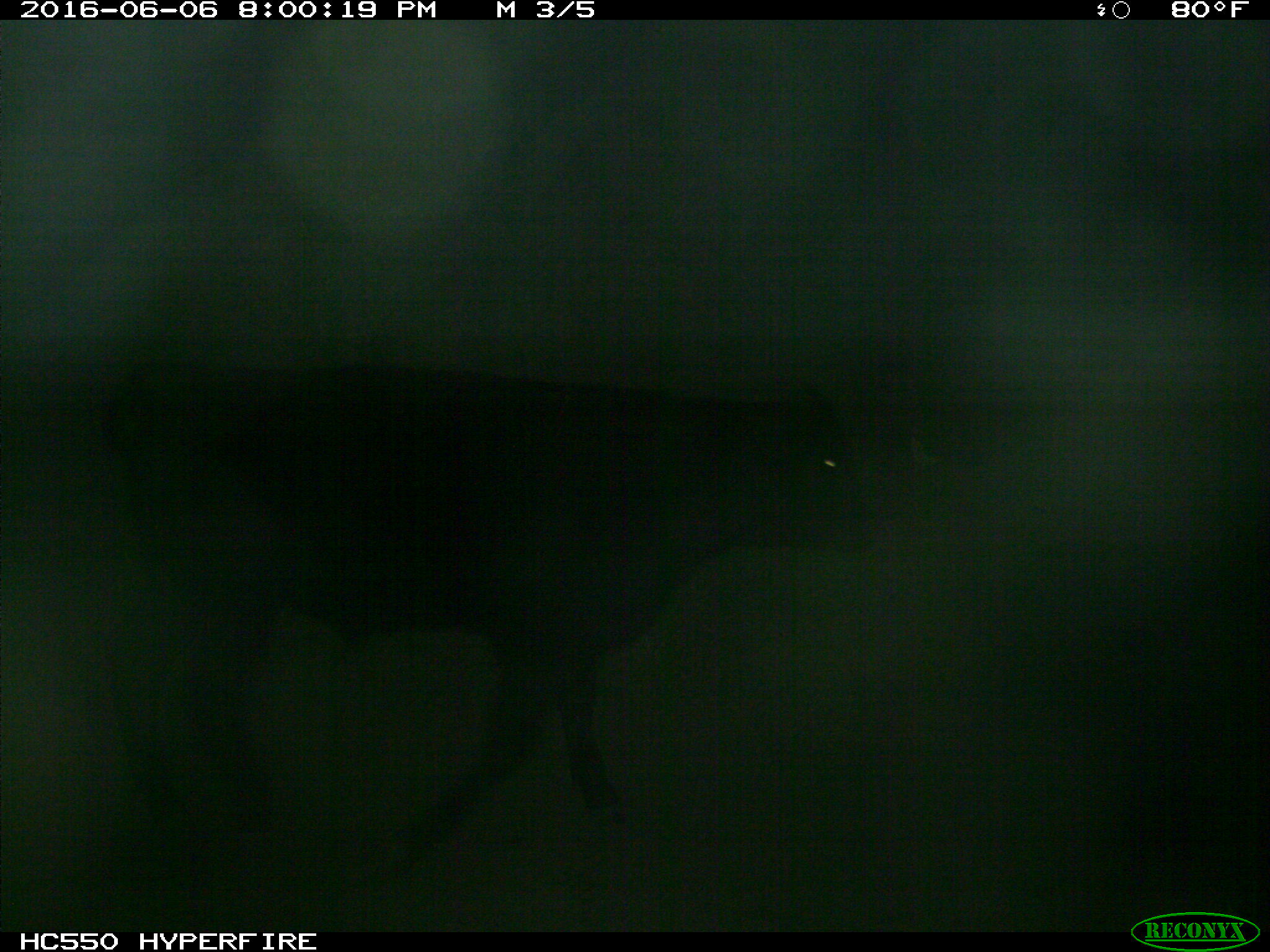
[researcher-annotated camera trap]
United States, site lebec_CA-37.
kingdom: Animalia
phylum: Chordata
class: Mammalia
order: Artiodactyla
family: Bovidae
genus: Bos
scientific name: Bos taurus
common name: domestic cow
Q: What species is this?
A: Bos taurus (domestic cow).